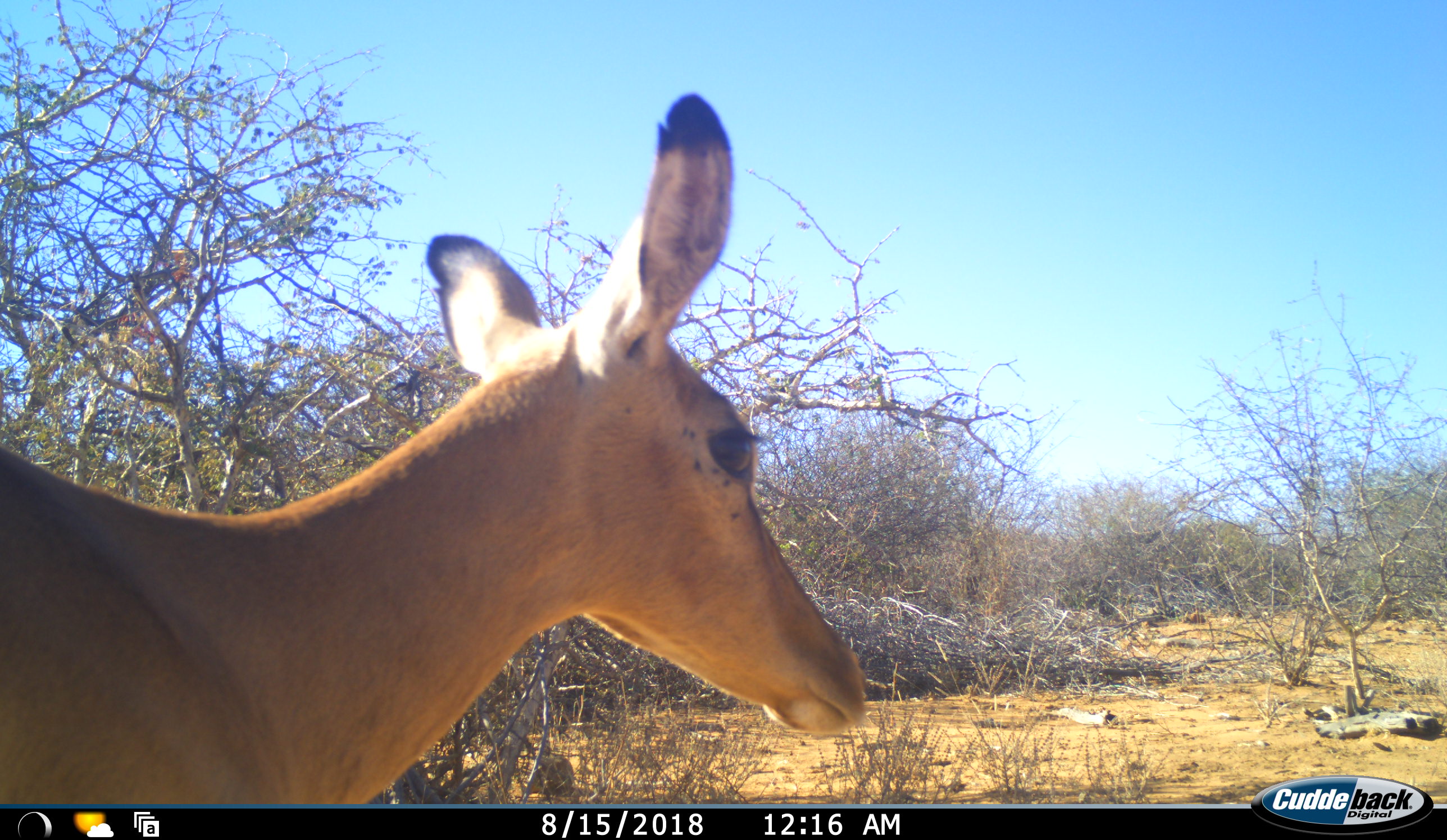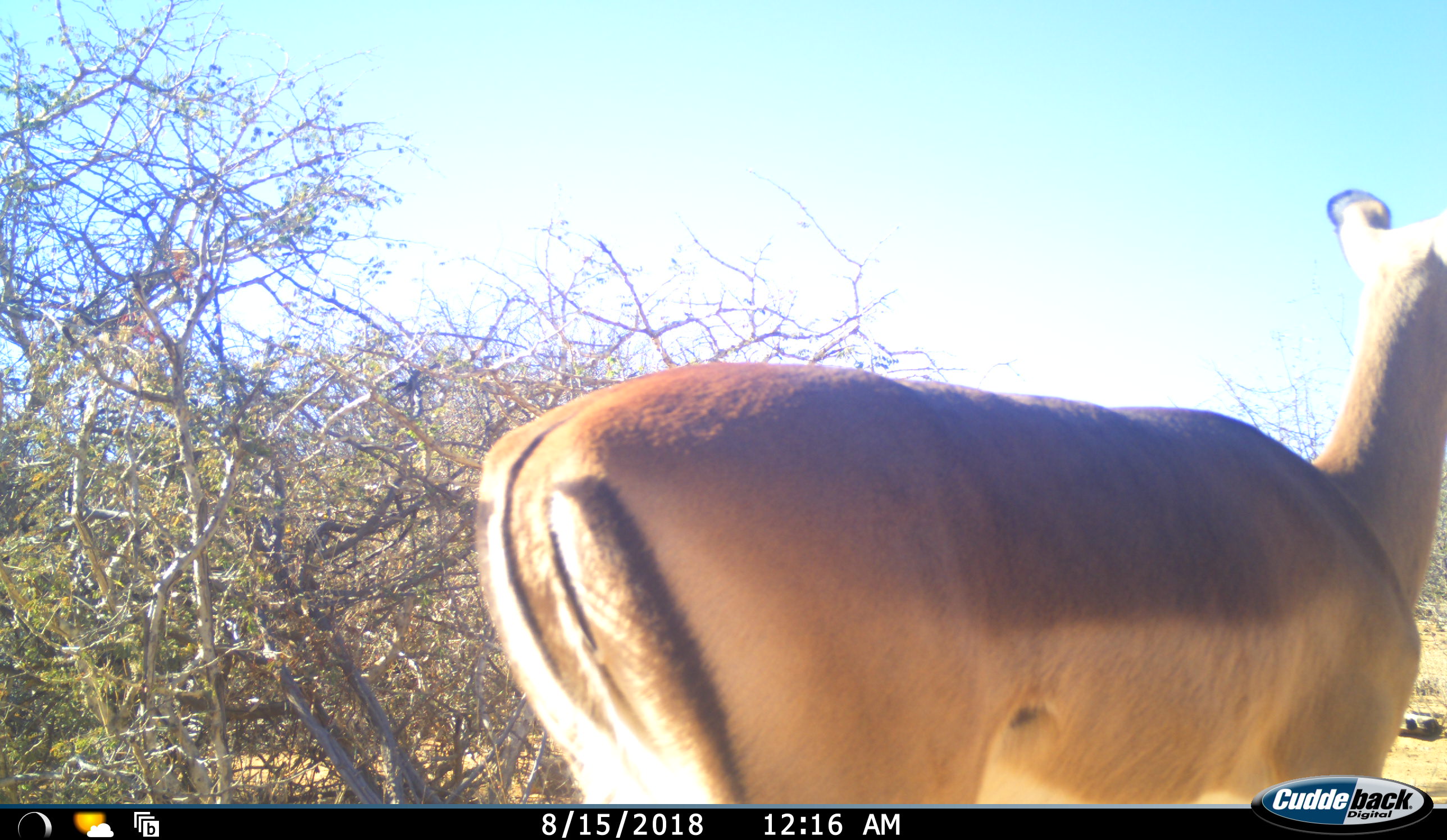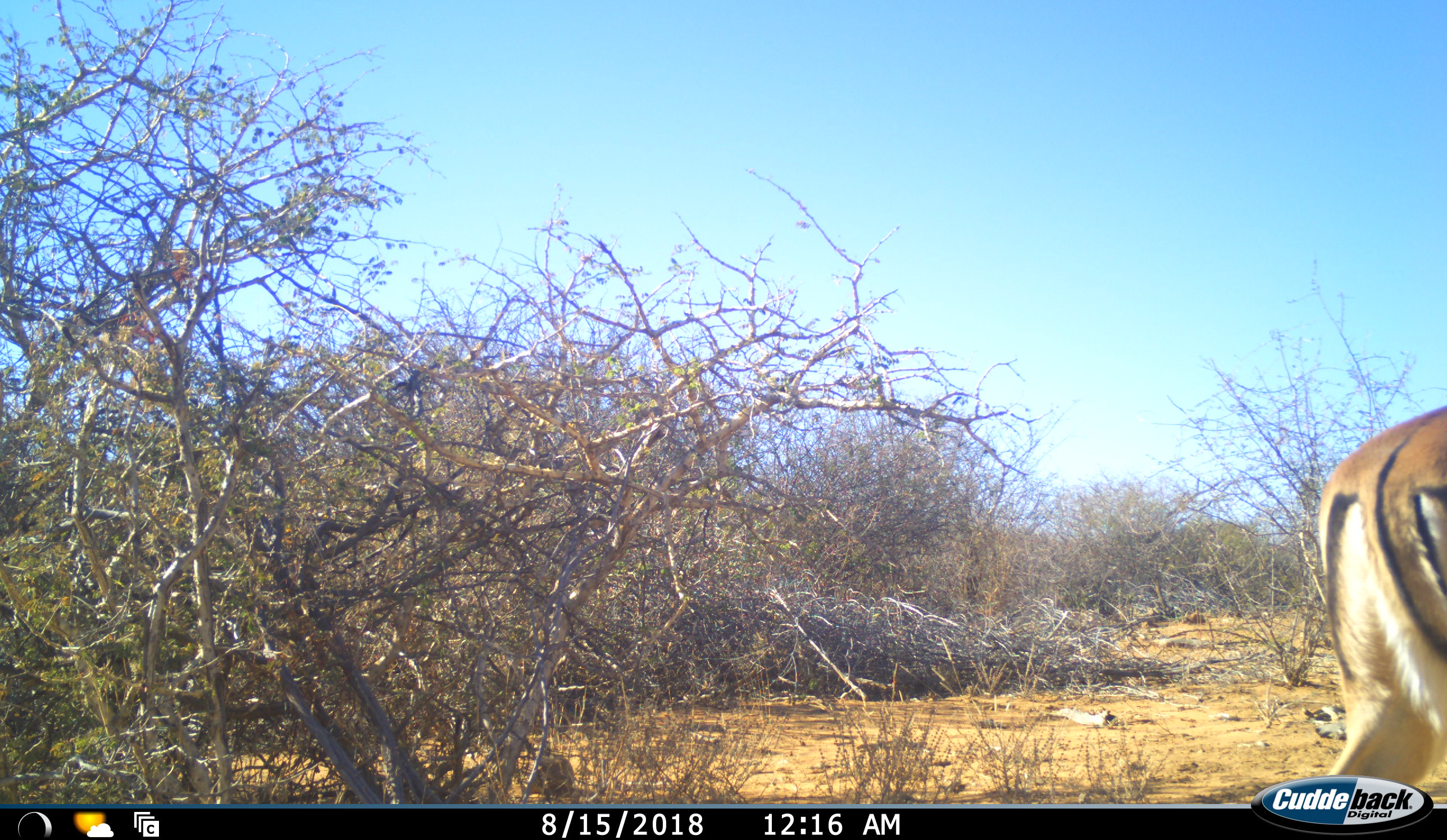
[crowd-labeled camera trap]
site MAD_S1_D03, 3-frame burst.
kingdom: Animalia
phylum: Chordata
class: Mammalia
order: Artiodactyla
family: Bovidae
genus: Aepyceros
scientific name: Aepyceros melampus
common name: impala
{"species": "impala (Aepyceros melampus)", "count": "1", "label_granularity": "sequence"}